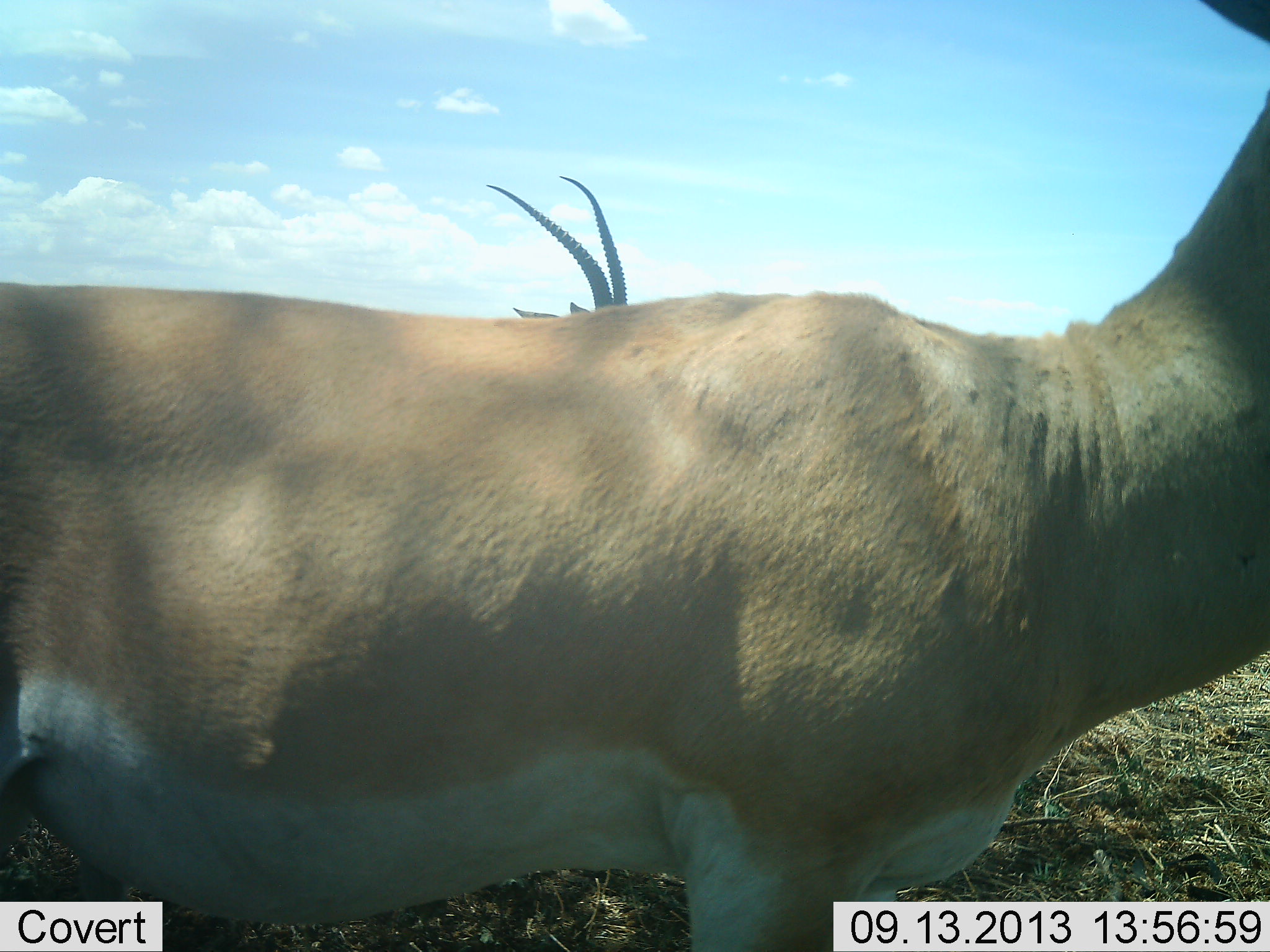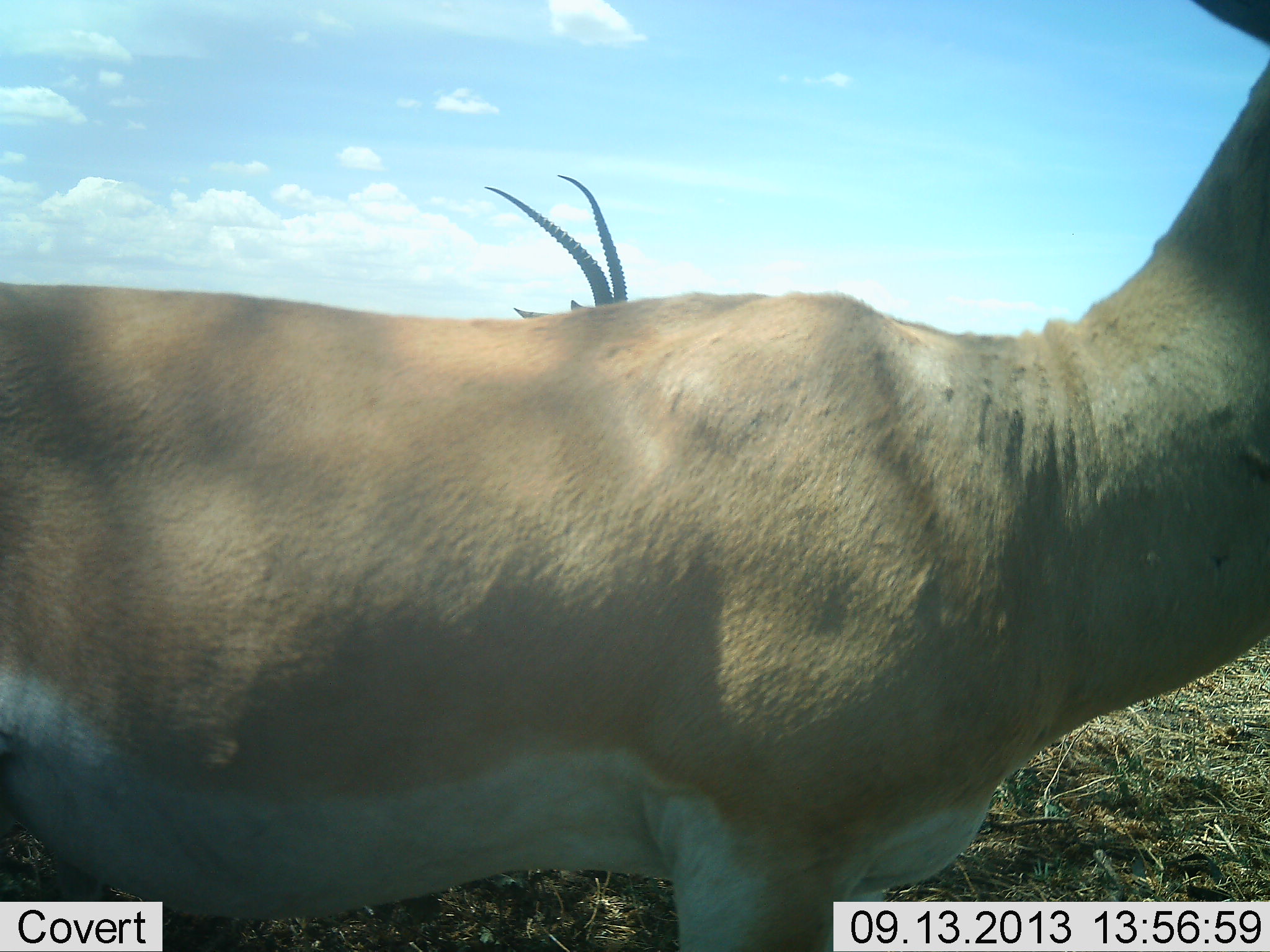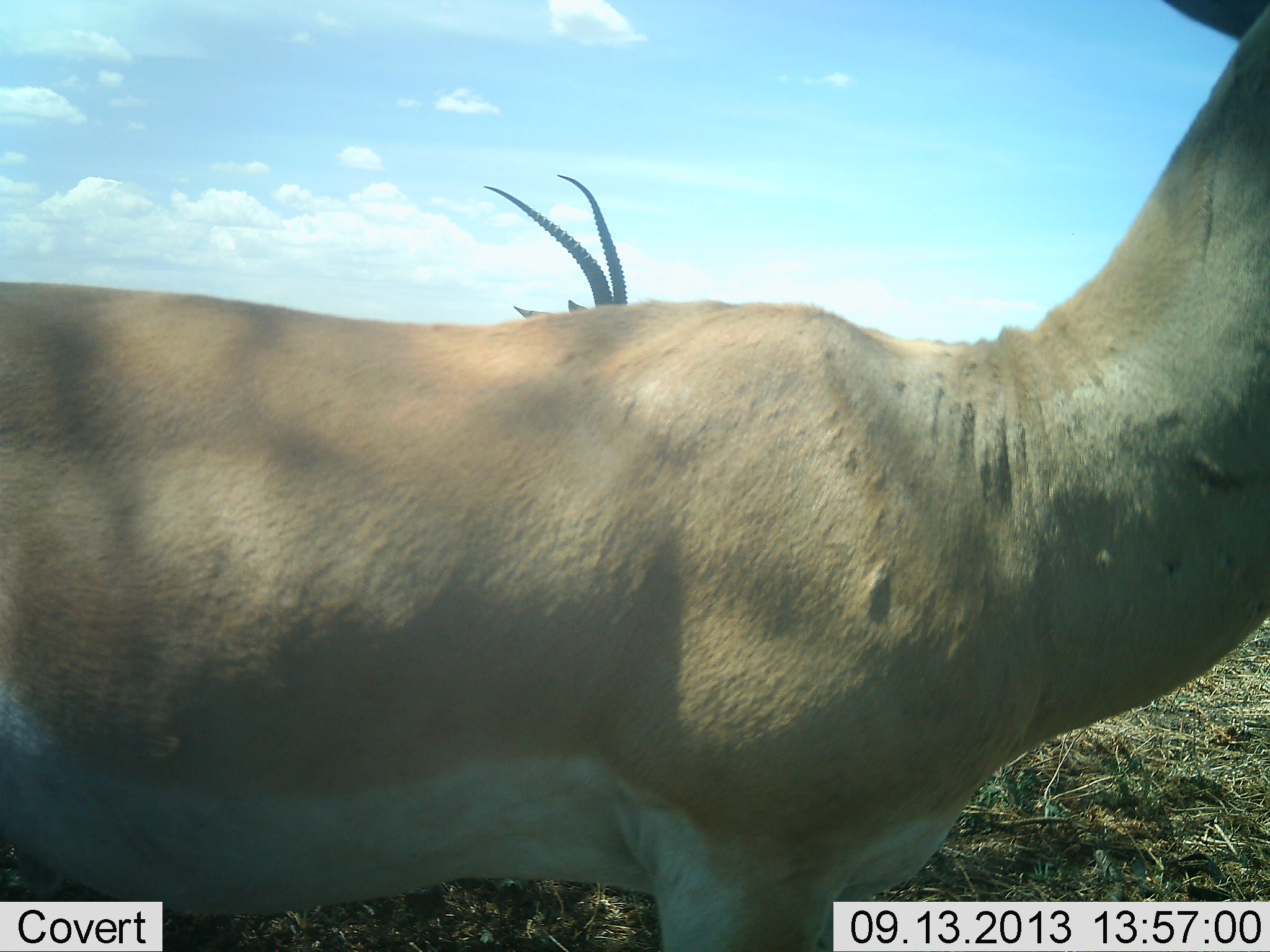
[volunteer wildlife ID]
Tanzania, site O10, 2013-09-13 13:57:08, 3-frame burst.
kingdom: Animalia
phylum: Chordata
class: Mammalia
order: Artiodactyla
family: Bovidae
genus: Nanger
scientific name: Nanger granti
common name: grant's gazelle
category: gazellegrants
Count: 2.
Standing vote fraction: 100%.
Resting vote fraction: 0%.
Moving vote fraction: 0%.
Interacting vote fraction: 0%.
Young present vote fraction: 0%.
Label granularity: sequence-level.